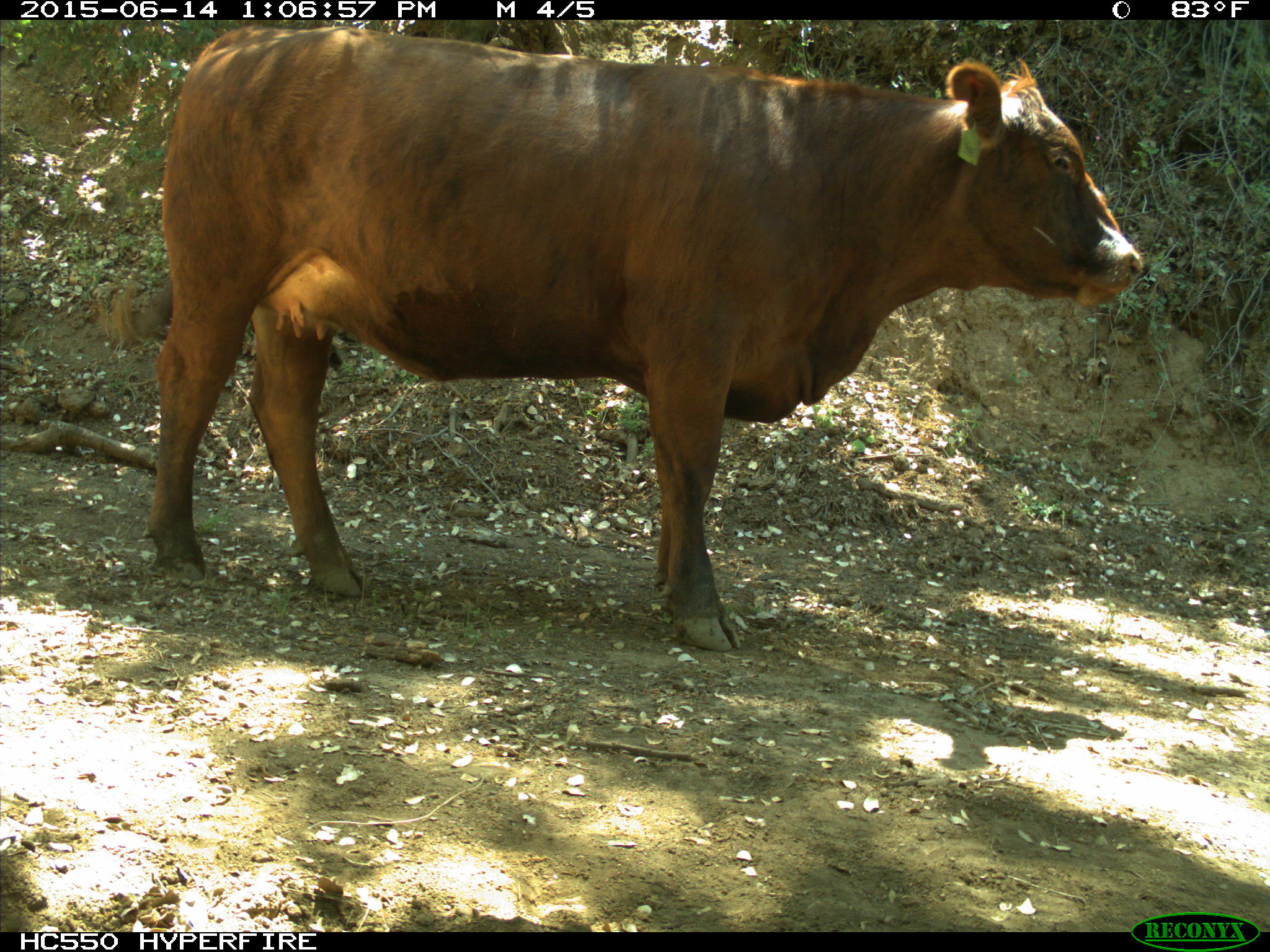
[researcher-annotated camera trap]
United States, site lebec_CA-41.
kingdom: Animalia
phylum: Chordata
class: Mammalia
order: Artiodactyla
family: Bovidae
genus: Bos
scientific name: Bos taurus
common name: domestic cow